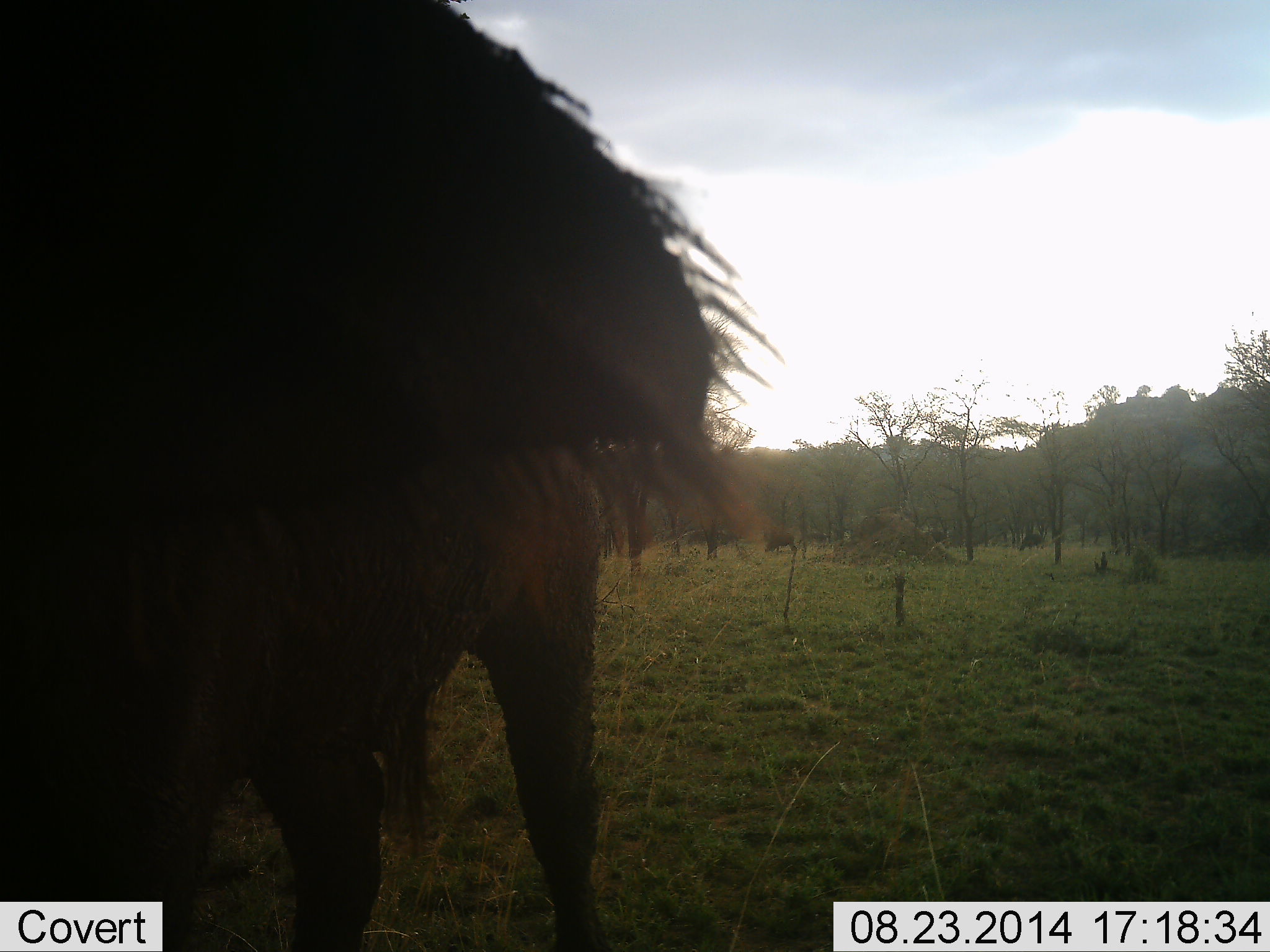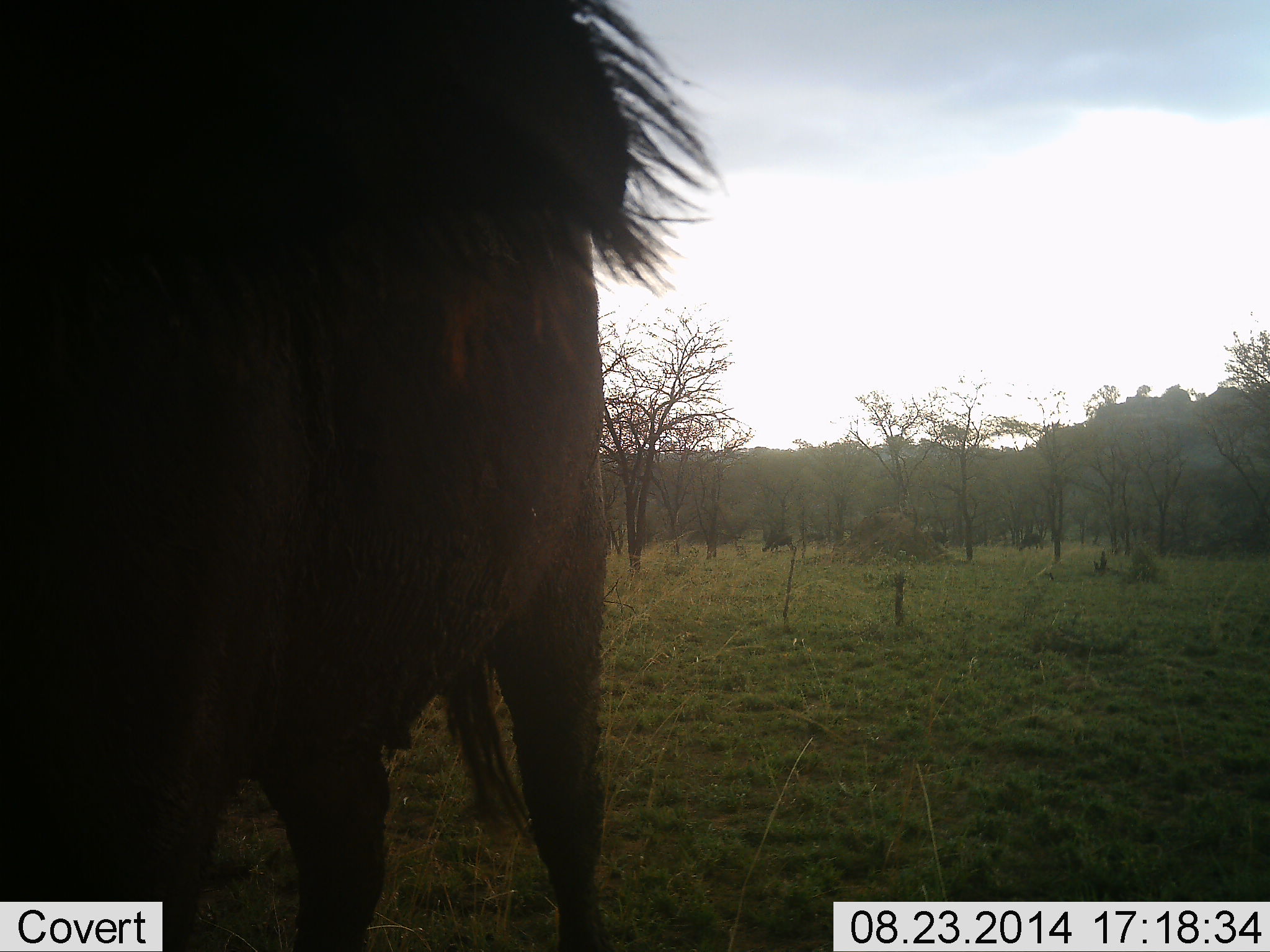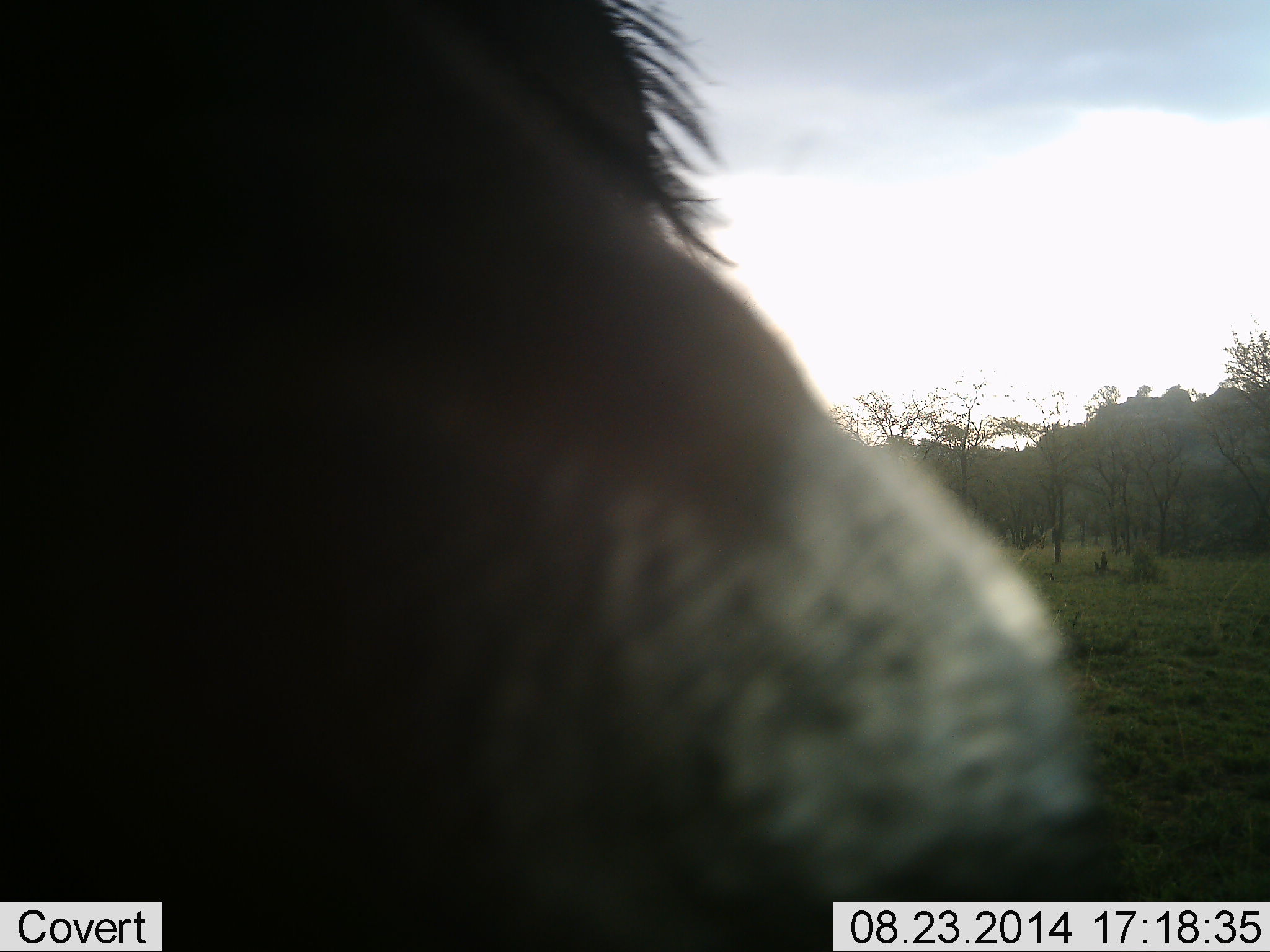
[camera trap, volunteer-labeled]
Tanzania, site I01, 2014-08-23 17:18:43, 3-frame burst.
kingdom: Animalia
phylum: Chordata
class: Mammalia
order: Artiodactyla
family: Bovidae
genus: Connochaetes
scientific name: Connochaetes taurinus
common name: blue wildebeest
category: wildebeest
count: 1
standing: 80%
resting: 0%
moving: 10%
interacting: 10%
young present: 10%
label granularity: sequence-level